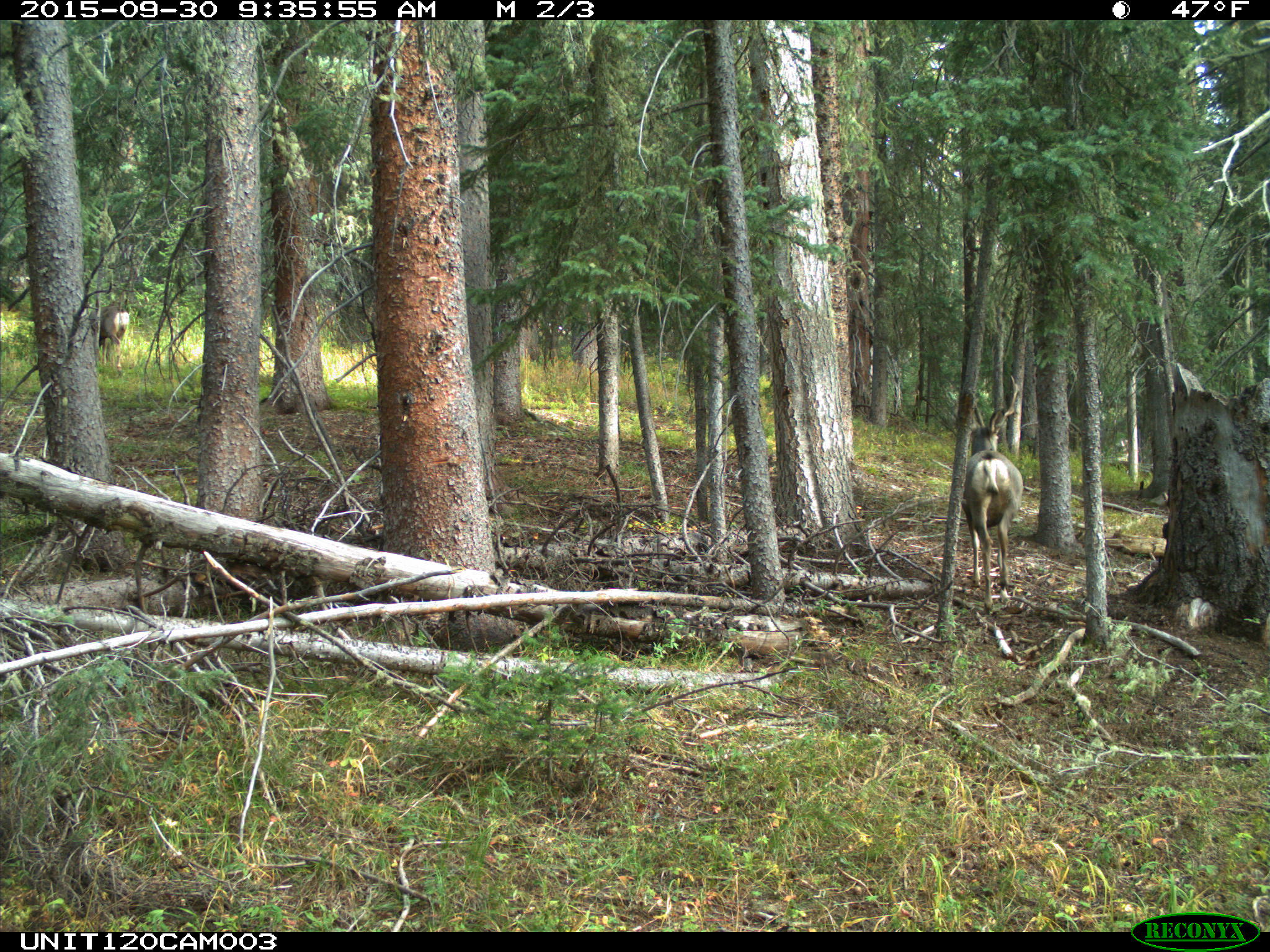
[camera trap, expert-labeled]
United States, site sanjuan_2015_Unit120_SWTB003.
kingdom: Animalia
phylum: Chordata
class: Mammalia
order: Artiodactyla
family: Cervidae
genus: Odocoileus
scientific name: Odocoileus hemionus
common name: mule deer